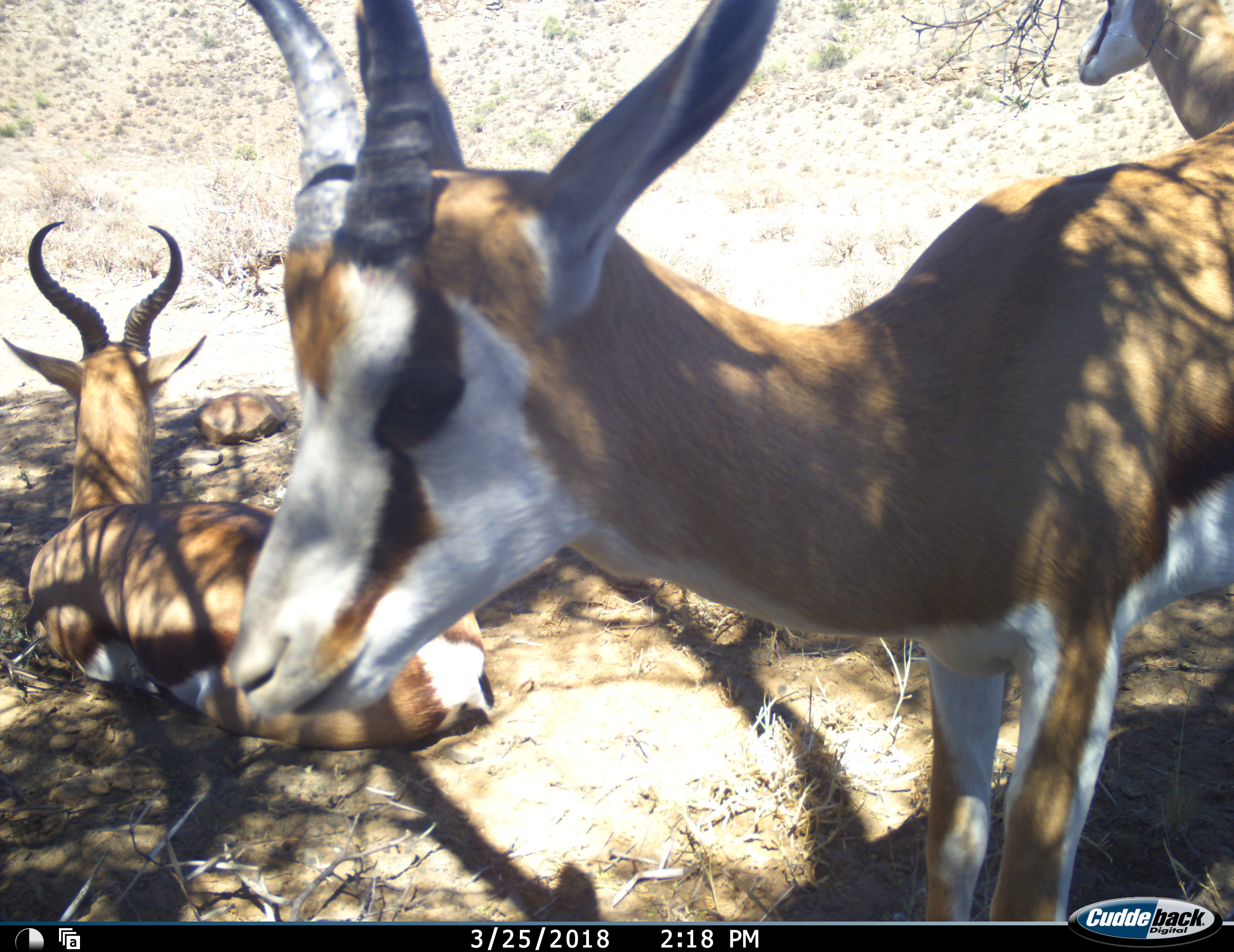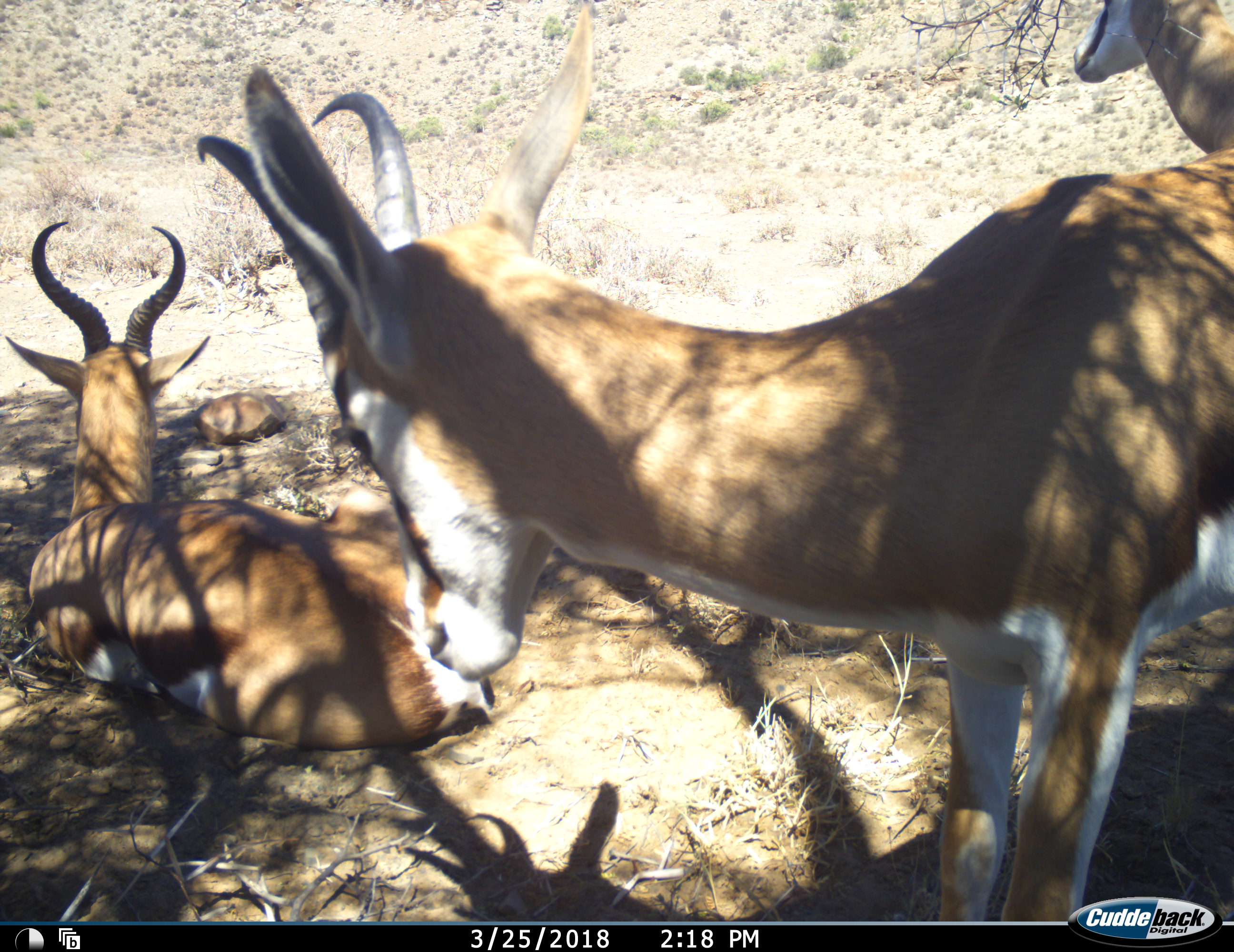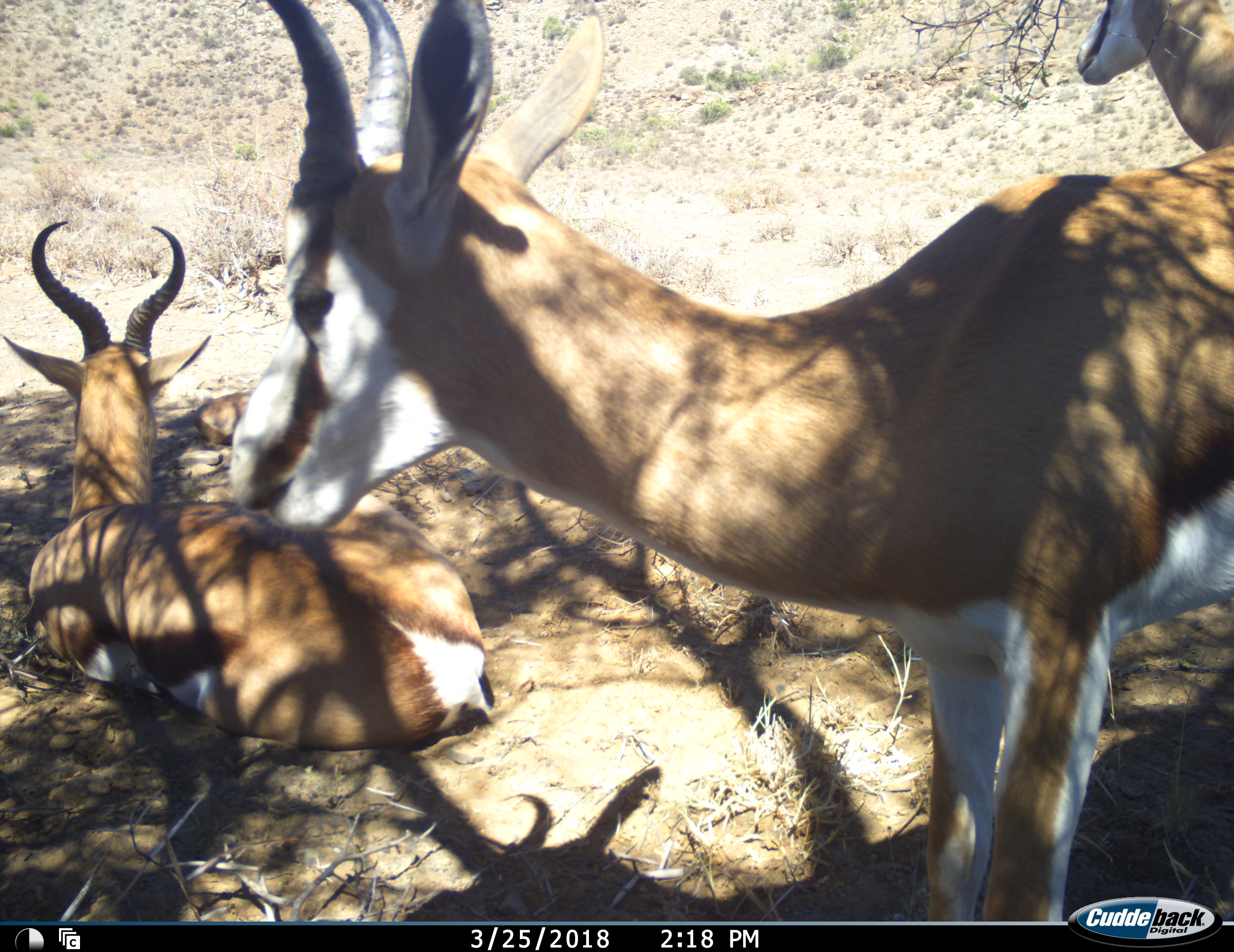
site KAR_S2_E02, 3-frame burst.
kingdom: Animalia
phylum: Chordata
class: Mammalia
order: Artiodactyla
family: Bovidae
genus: Antidorcas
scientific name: Antidorcas marsupialis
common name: springbok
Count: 3.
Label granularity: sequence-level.